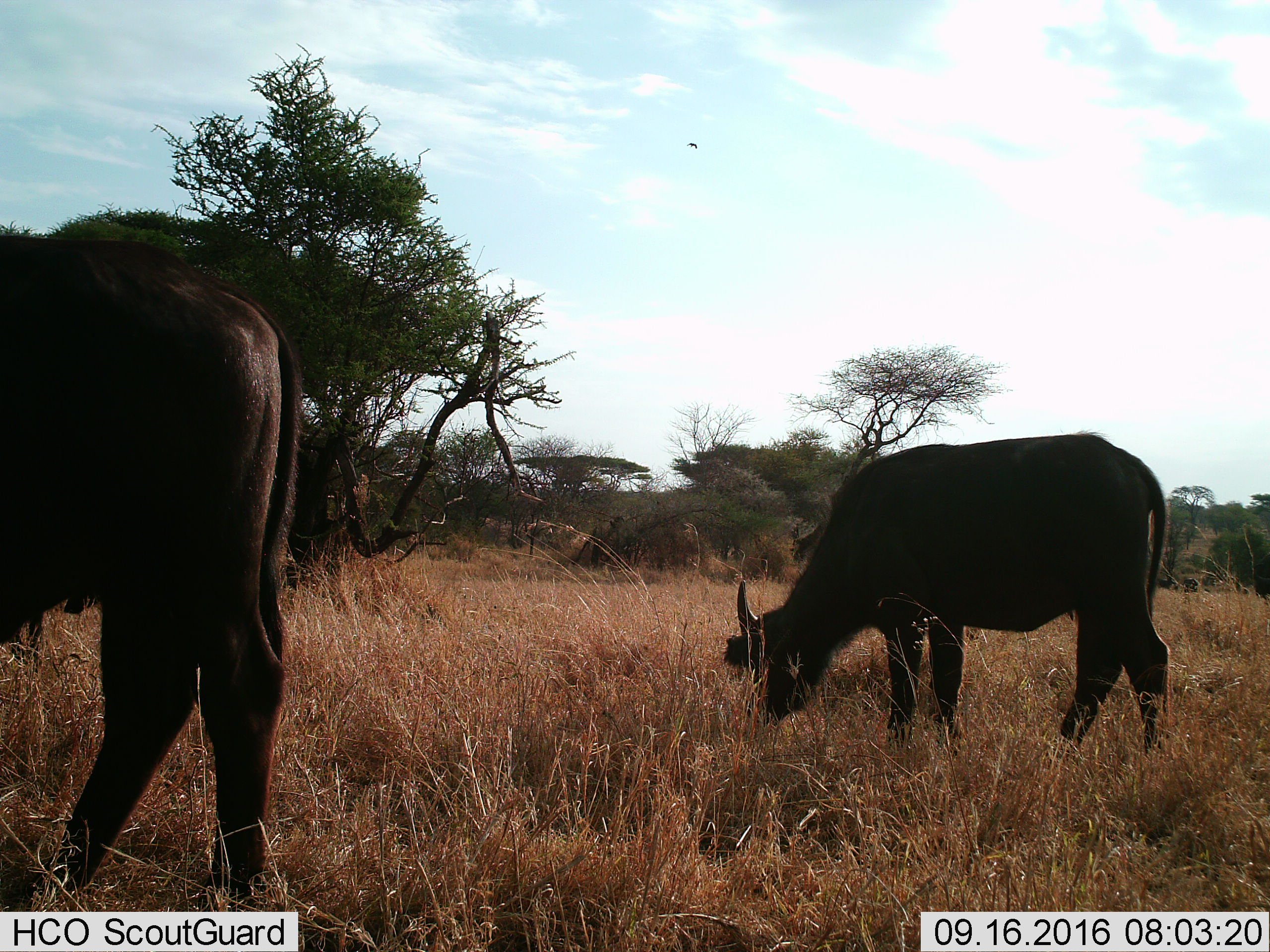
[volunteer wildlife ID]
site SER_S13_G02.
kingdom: Animalia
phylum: Chordata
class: Mammalia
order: Artiodactyla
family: Bovidae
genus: Syncerus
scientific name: Syncerus caffer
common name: african buffalo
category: buffalo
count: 2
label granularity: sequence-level